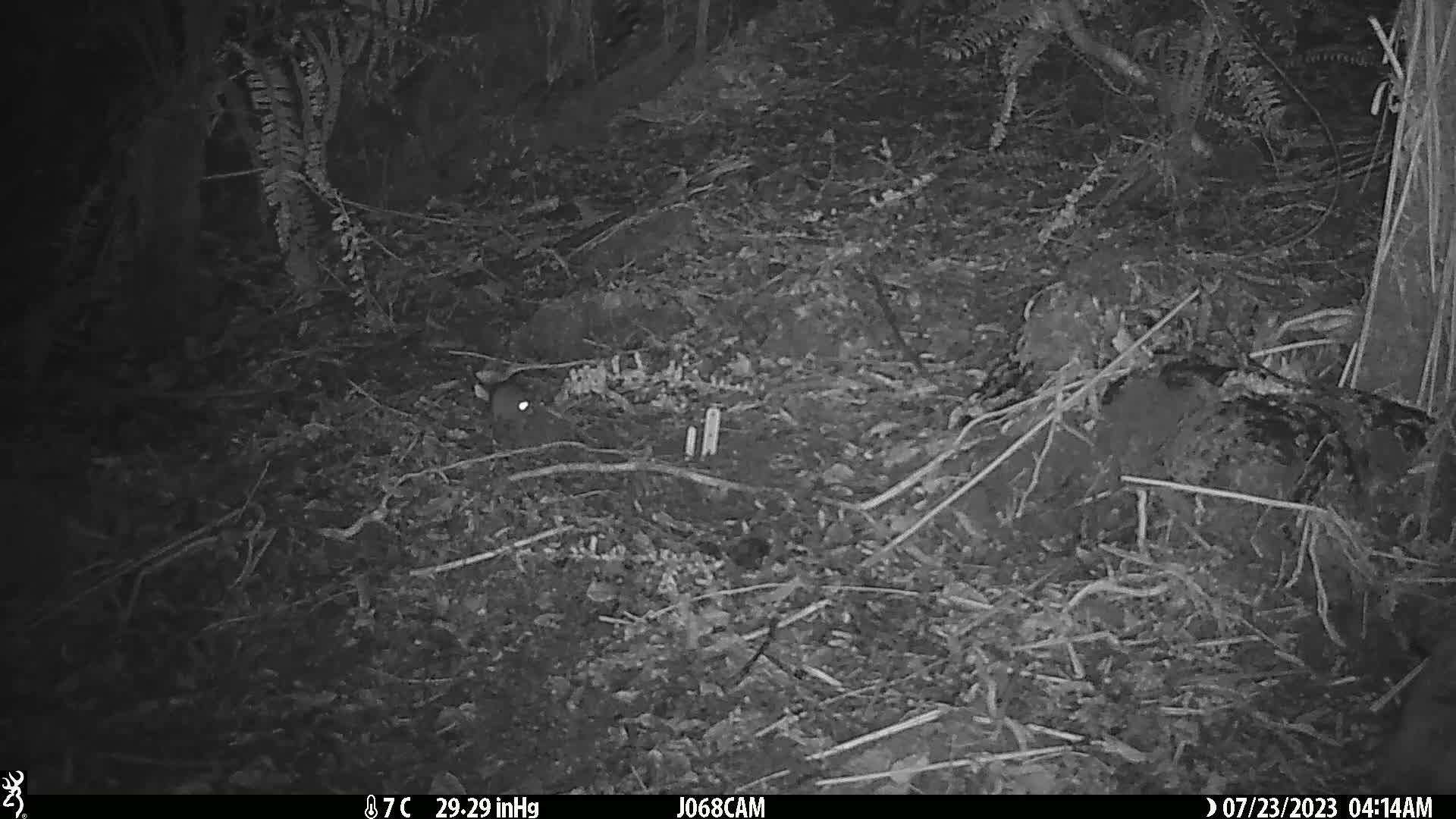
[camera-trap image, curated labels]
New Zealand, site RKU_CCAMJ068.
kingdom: Animalia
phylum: Chordata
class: Mammalia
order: Rodentia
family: Muridae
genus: Rattus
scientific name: Rattus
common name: rat